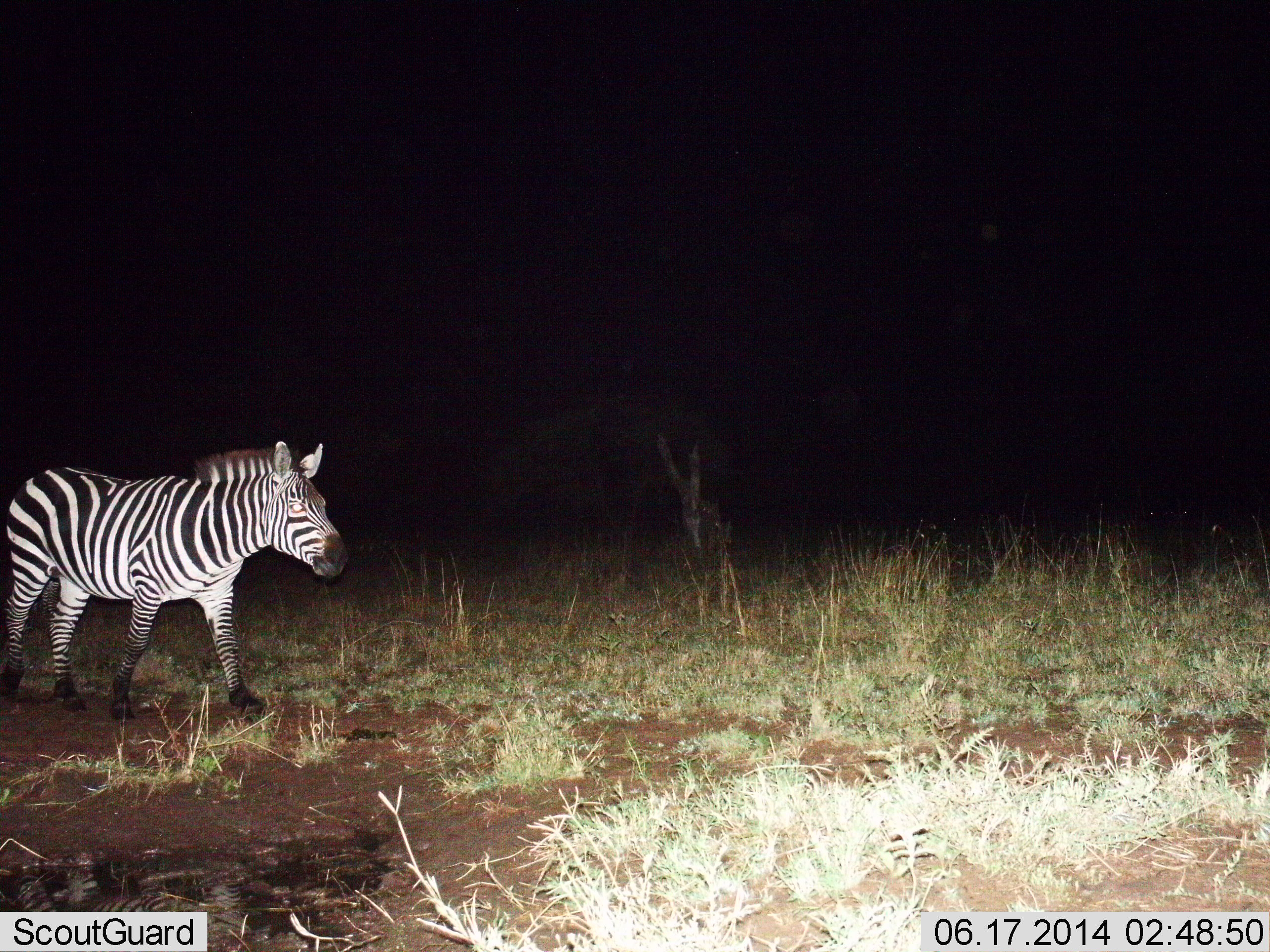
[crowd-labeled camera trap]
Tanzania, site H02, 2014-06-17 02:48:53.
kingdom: Animalia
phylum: Chordata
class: Mammalia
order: Perissodactyla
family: Equidae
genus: Equus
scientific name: Equus quagga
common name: plains zebra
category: zebra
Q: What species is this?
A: Zebra (plains zebra) (Equus quagga).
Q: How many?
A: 1.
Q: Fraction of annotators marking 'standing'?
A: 20%.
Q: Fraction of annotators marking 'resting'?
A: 0%.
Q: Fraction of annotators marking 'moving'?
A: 80%.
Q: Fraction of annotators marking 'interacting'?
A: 0%.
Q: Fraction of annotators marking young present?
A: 0%.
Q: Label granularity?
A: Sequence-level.